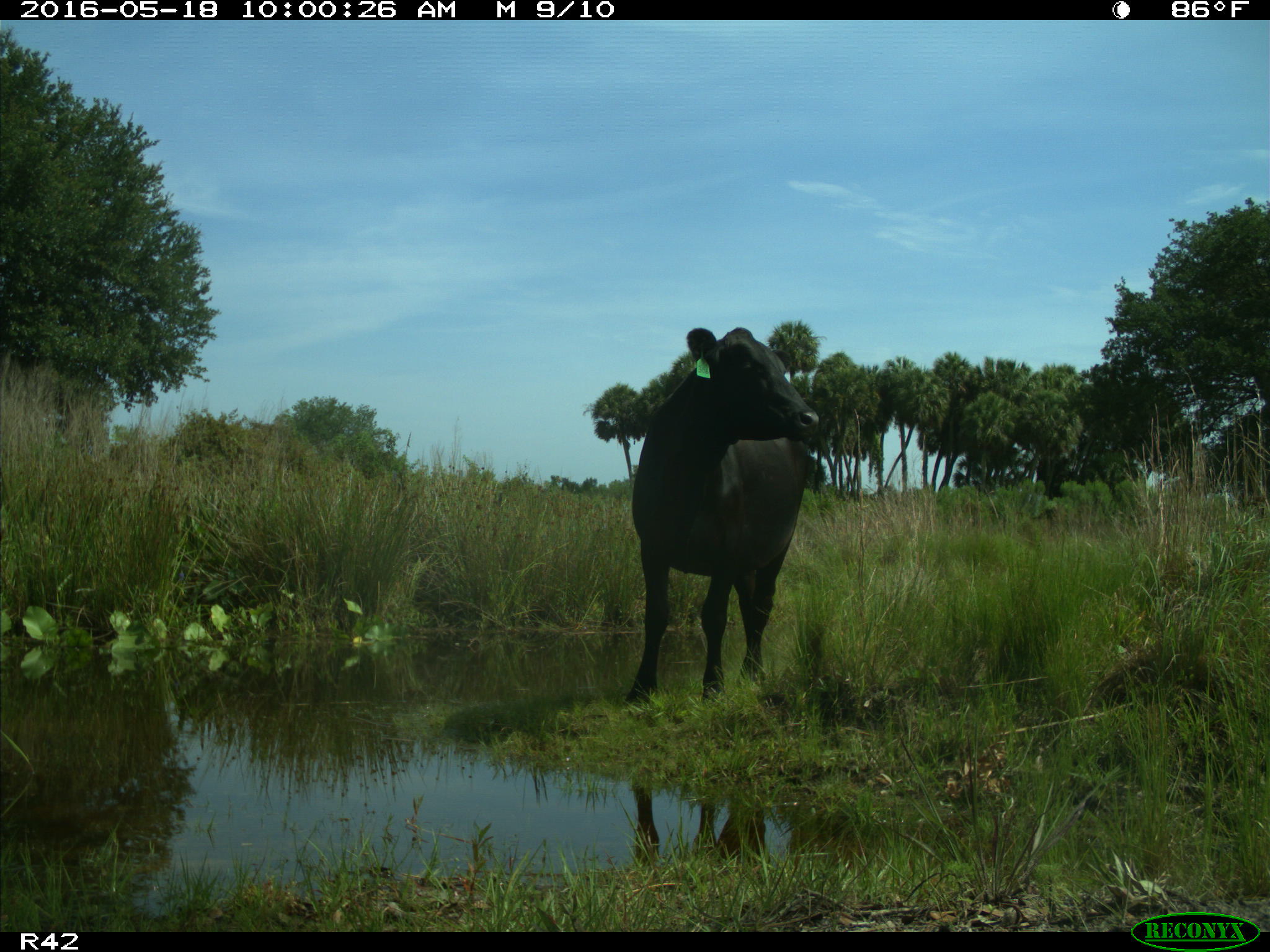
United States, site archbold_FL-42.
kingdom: Animalia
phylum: Chordata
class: Mammalia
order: Artiodactyla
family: Bovidae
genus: Bos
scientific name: Bos taurus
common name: domestic cow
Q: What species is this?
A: Bos taurus (domestic cow).